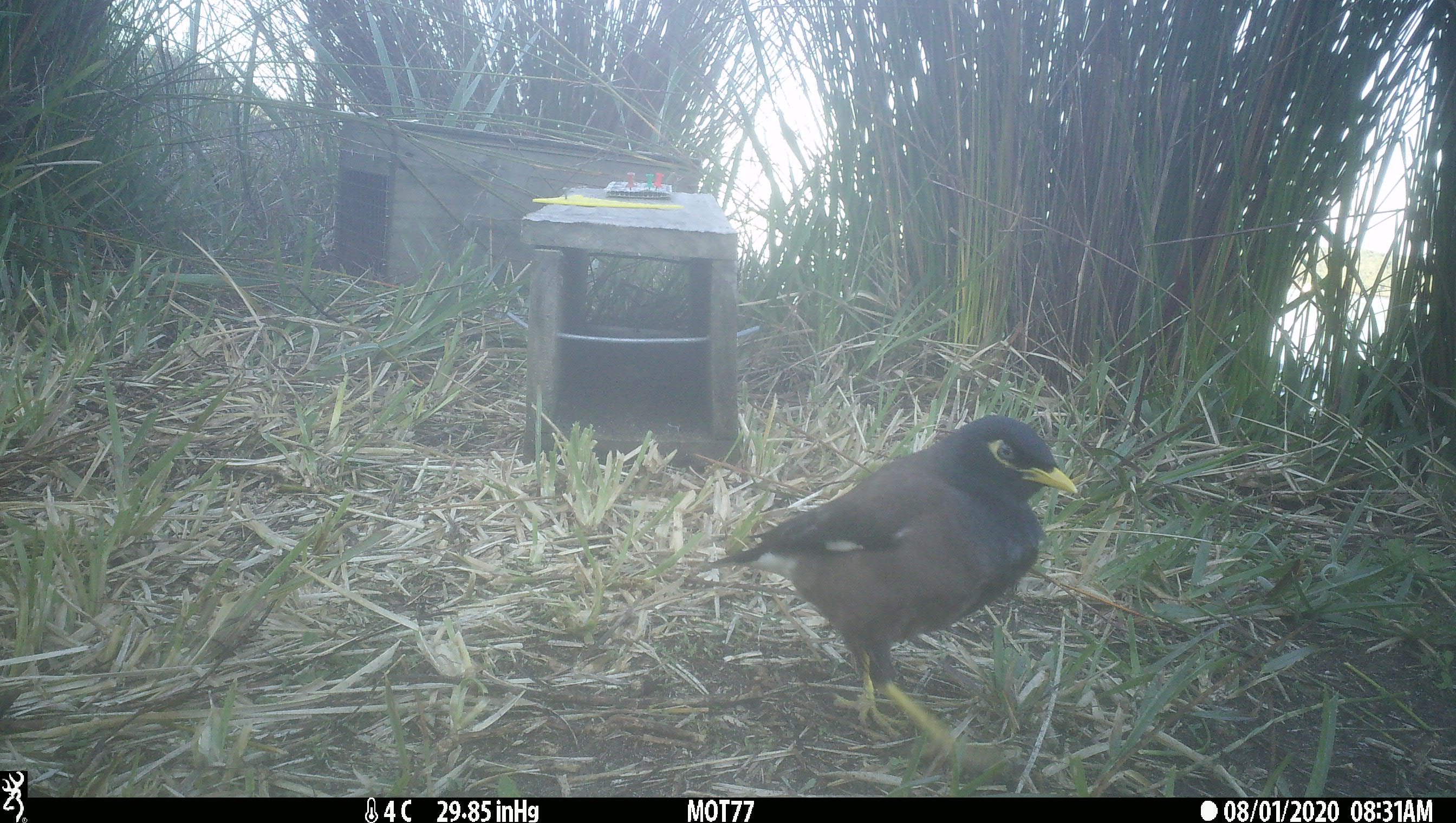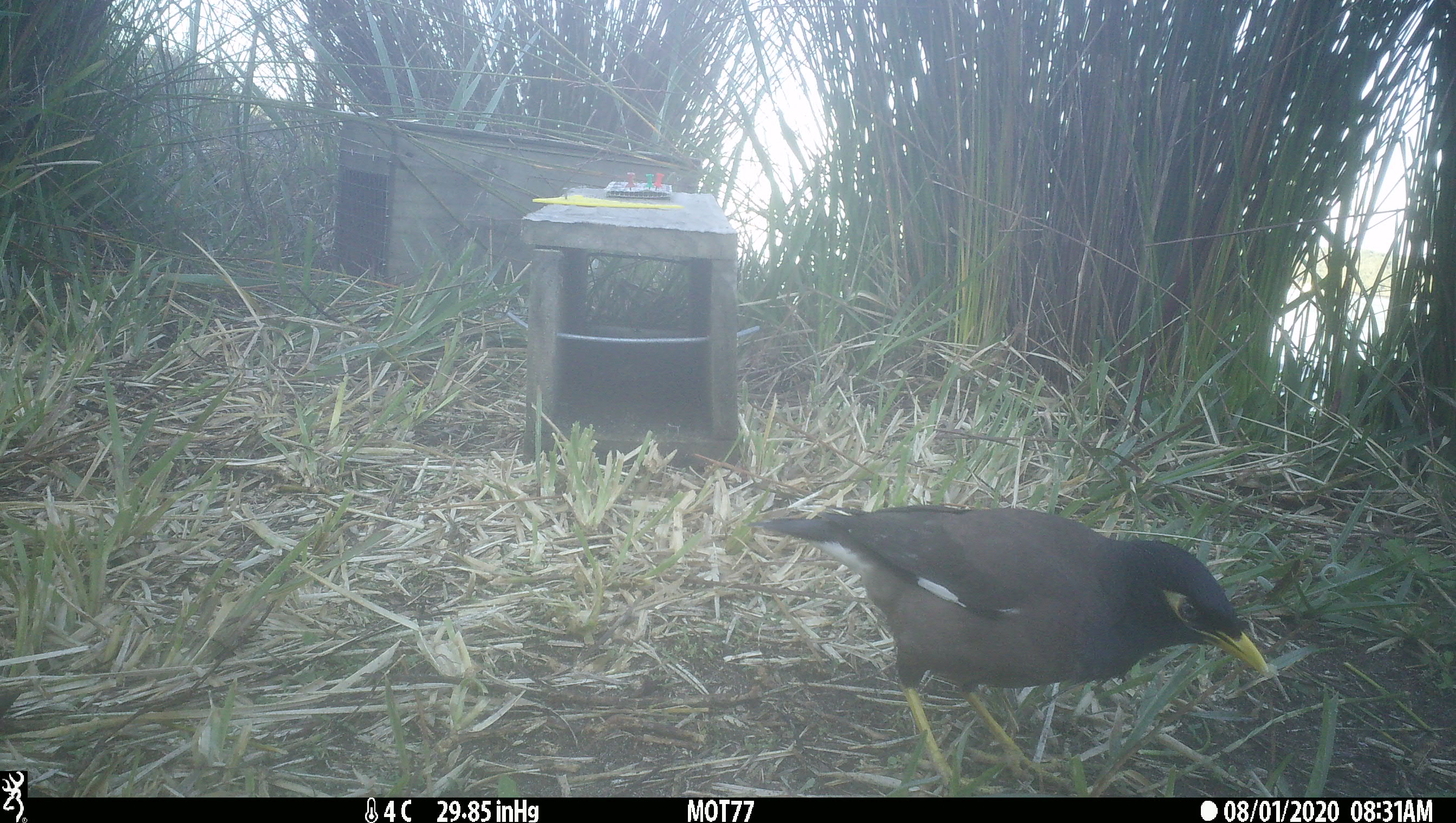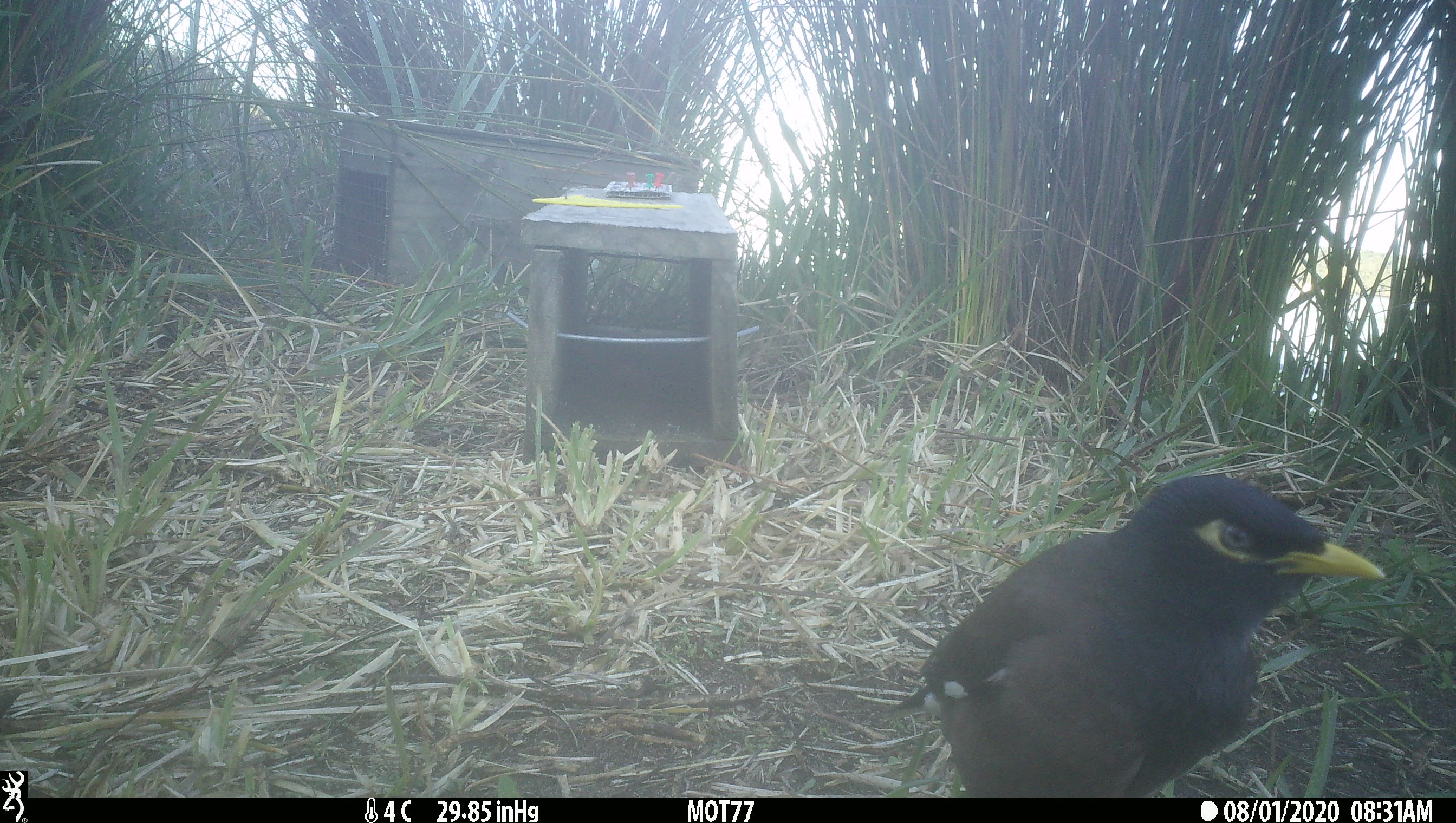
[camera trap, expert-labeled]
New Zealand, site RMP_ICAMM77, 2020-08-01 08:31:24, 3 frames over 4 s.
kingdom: Animalia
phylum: Chordata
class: Aves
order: Passeriformes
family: Sturnidae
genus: Acridotheres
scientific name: Acridotheres tristis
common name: common myna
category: myna